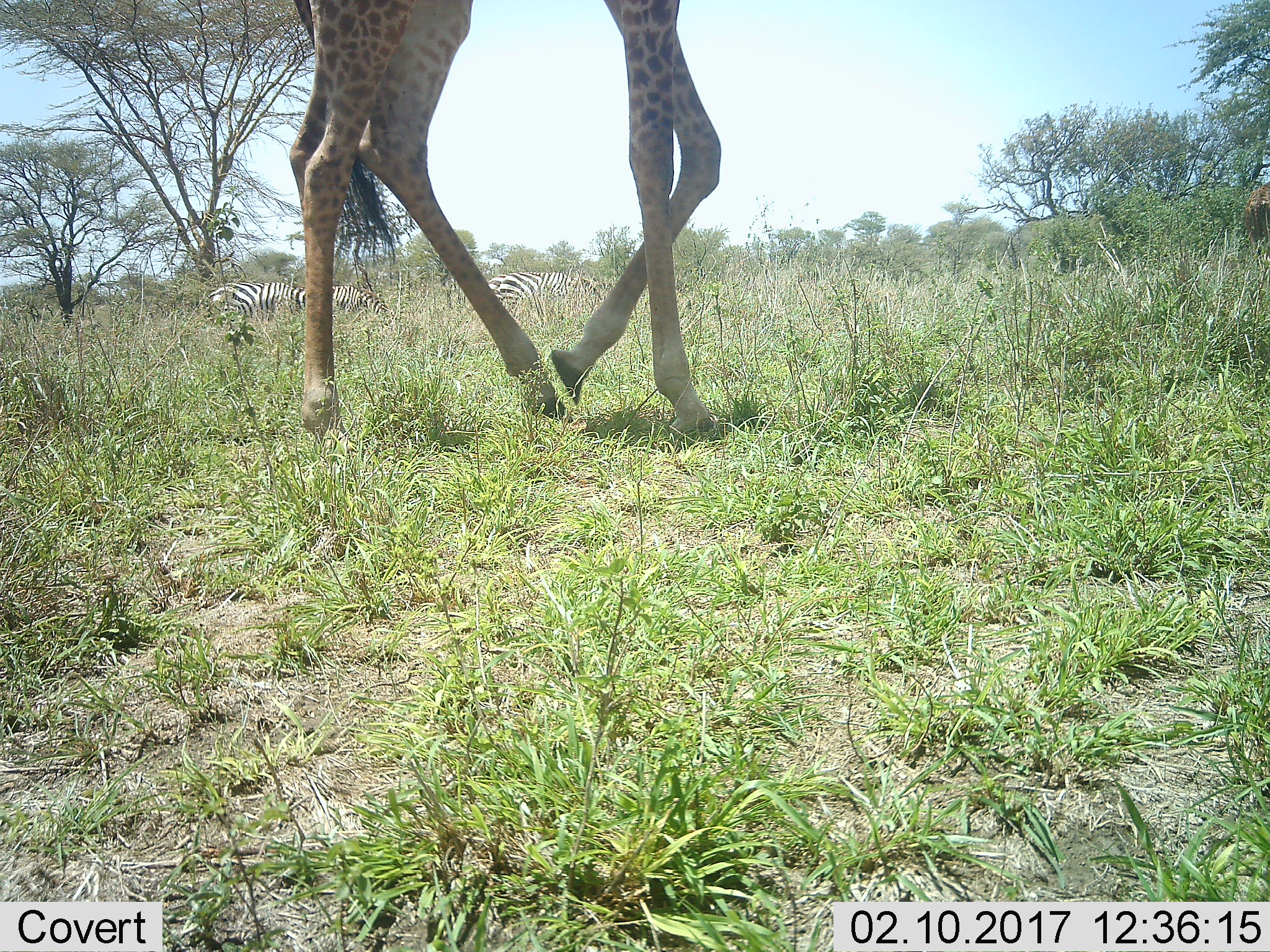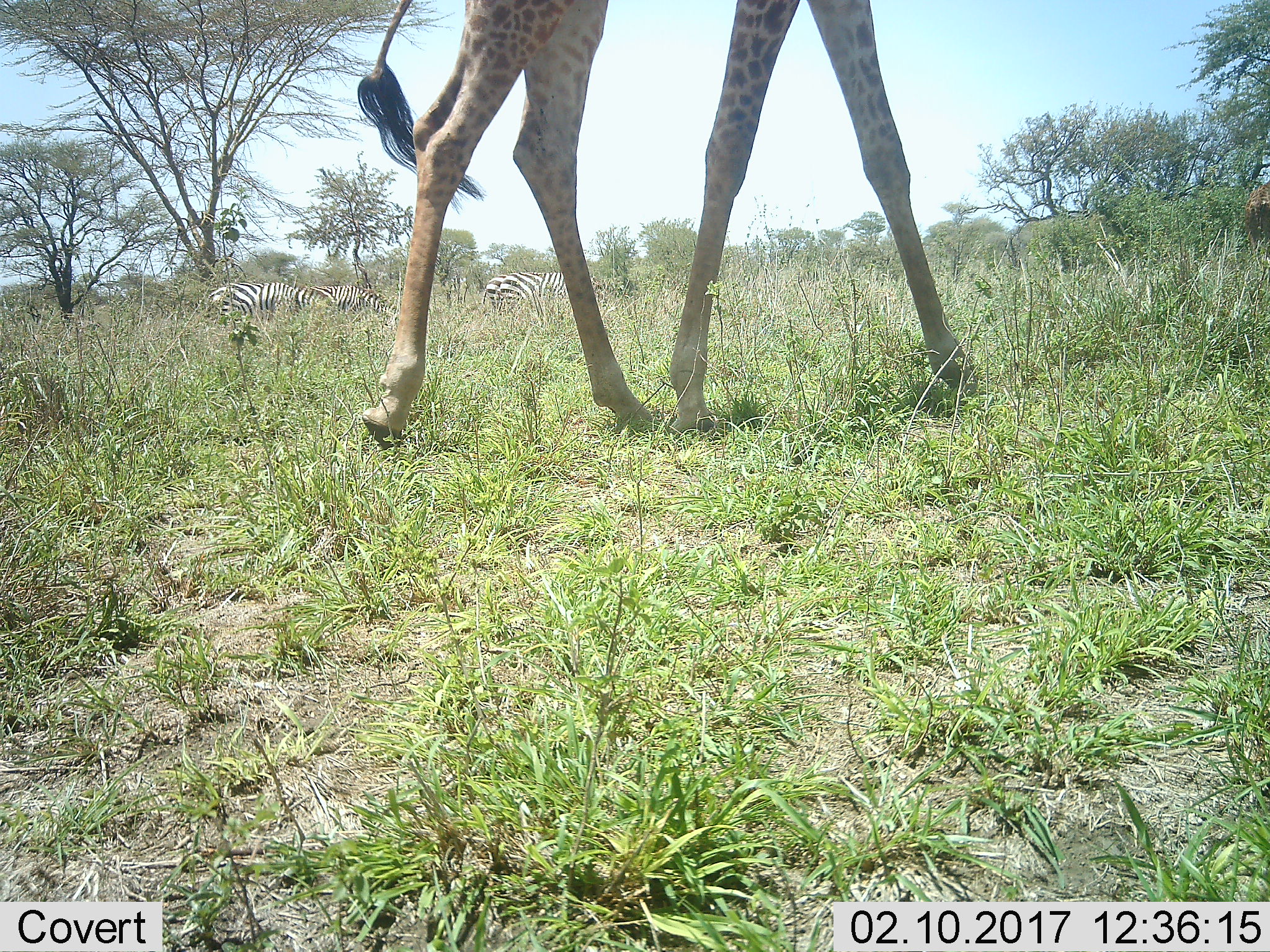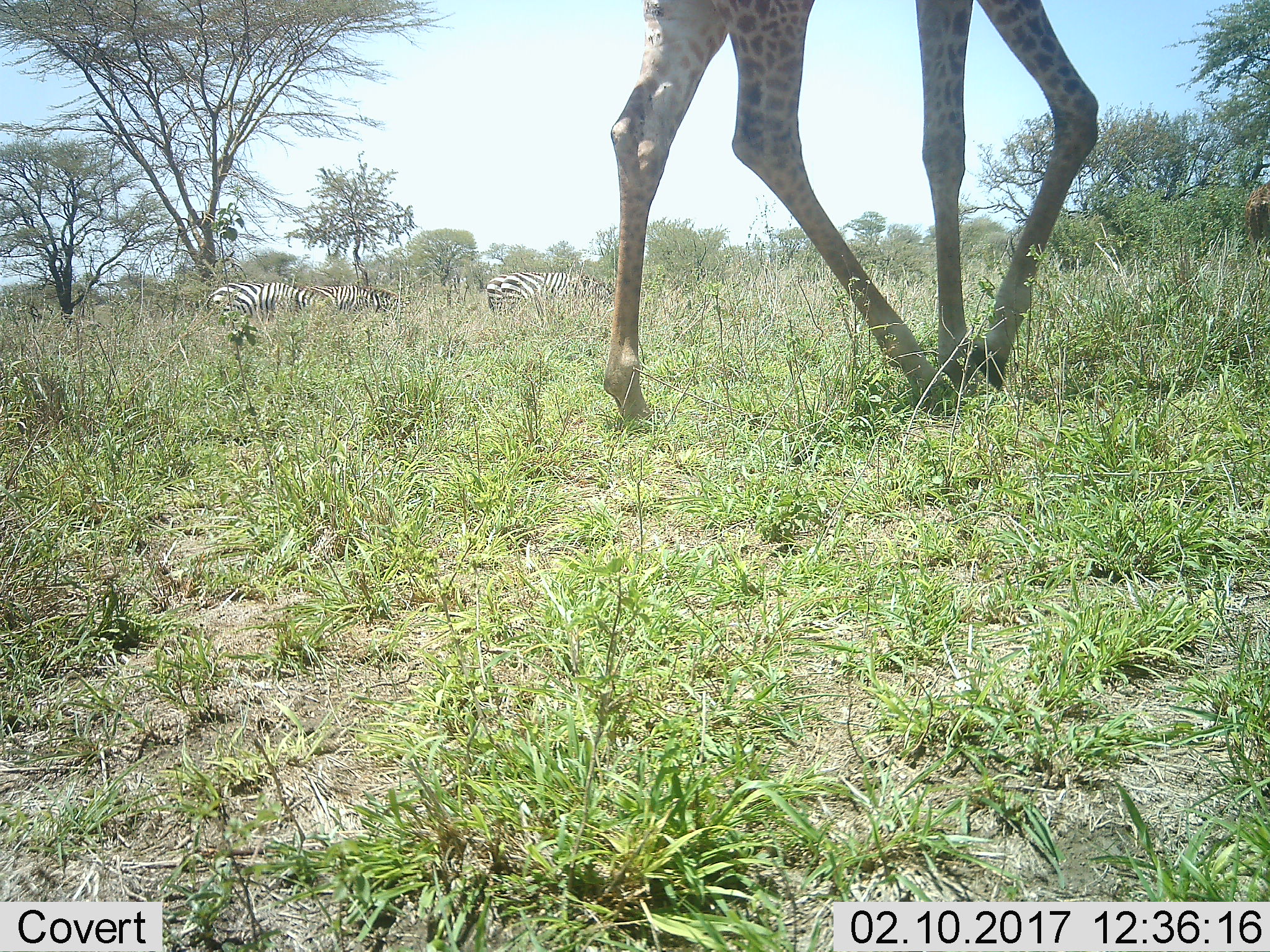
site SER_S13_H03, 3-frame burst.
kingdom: Animalia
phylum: Chordata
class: Mammalia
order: Artiodactyla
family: Giraffidae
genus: Giraffa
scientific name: Giraffa camelopardalis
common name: giraffe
Giraffe (Giraffa camelopardalis), count 1. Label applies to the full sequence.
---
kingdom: Animalia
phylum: Chordata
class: Mammalia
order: Perissodactyla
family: Equidae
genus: Equus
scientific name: Equus quagga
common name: plains zebra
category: zebraplains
Zebraplains (plains zebra) (Equus quagga), count 3. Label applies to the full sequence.